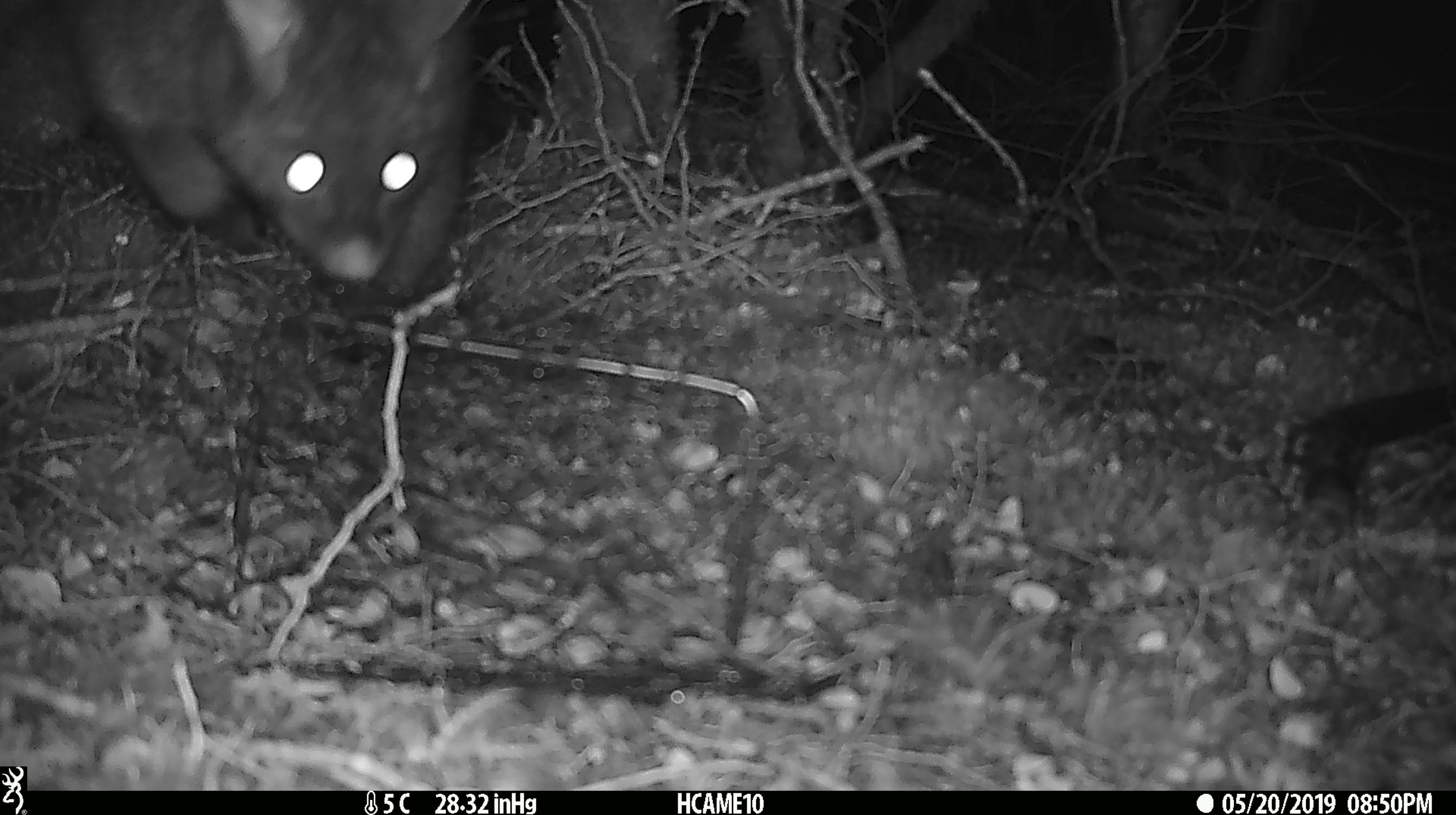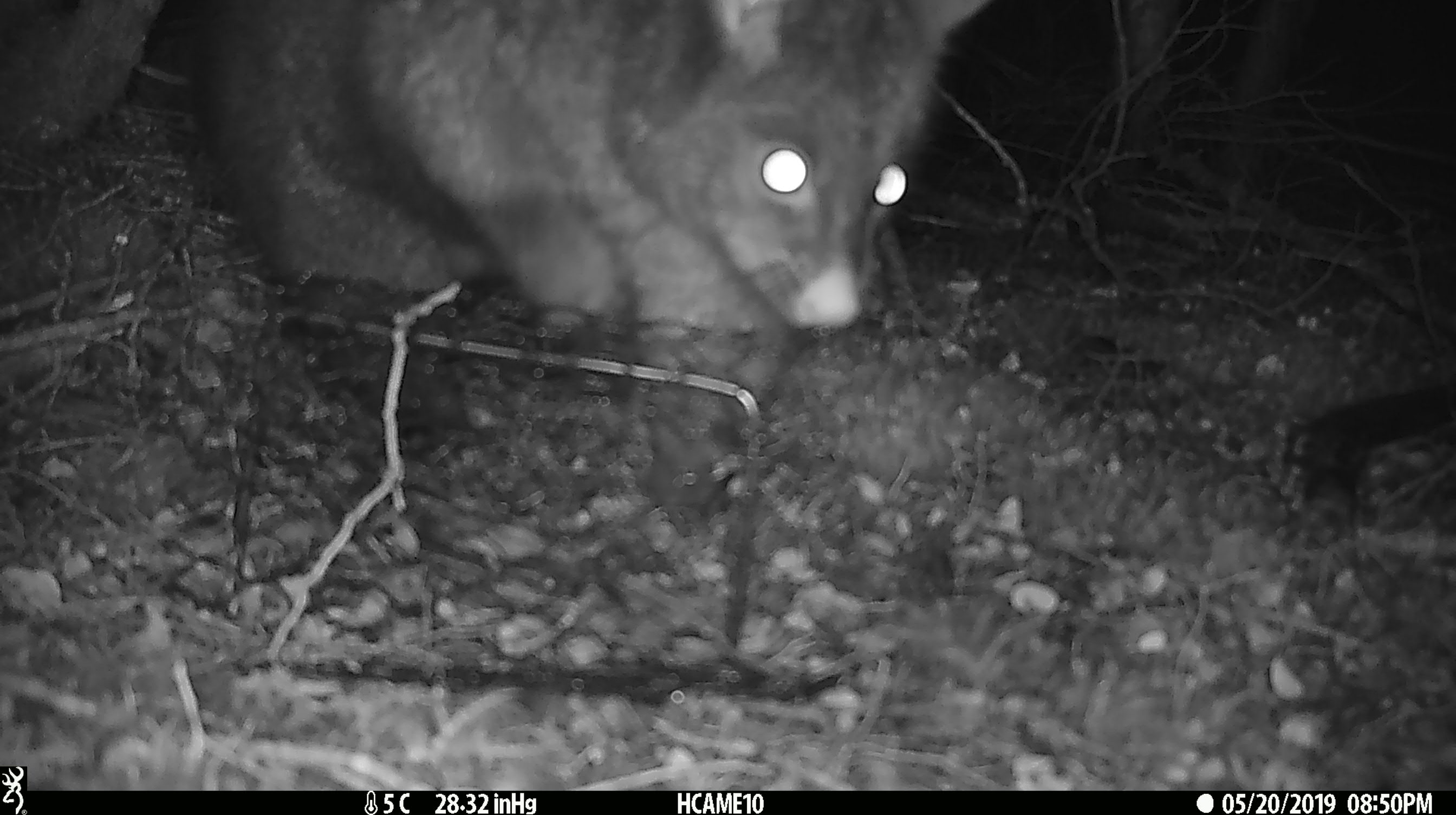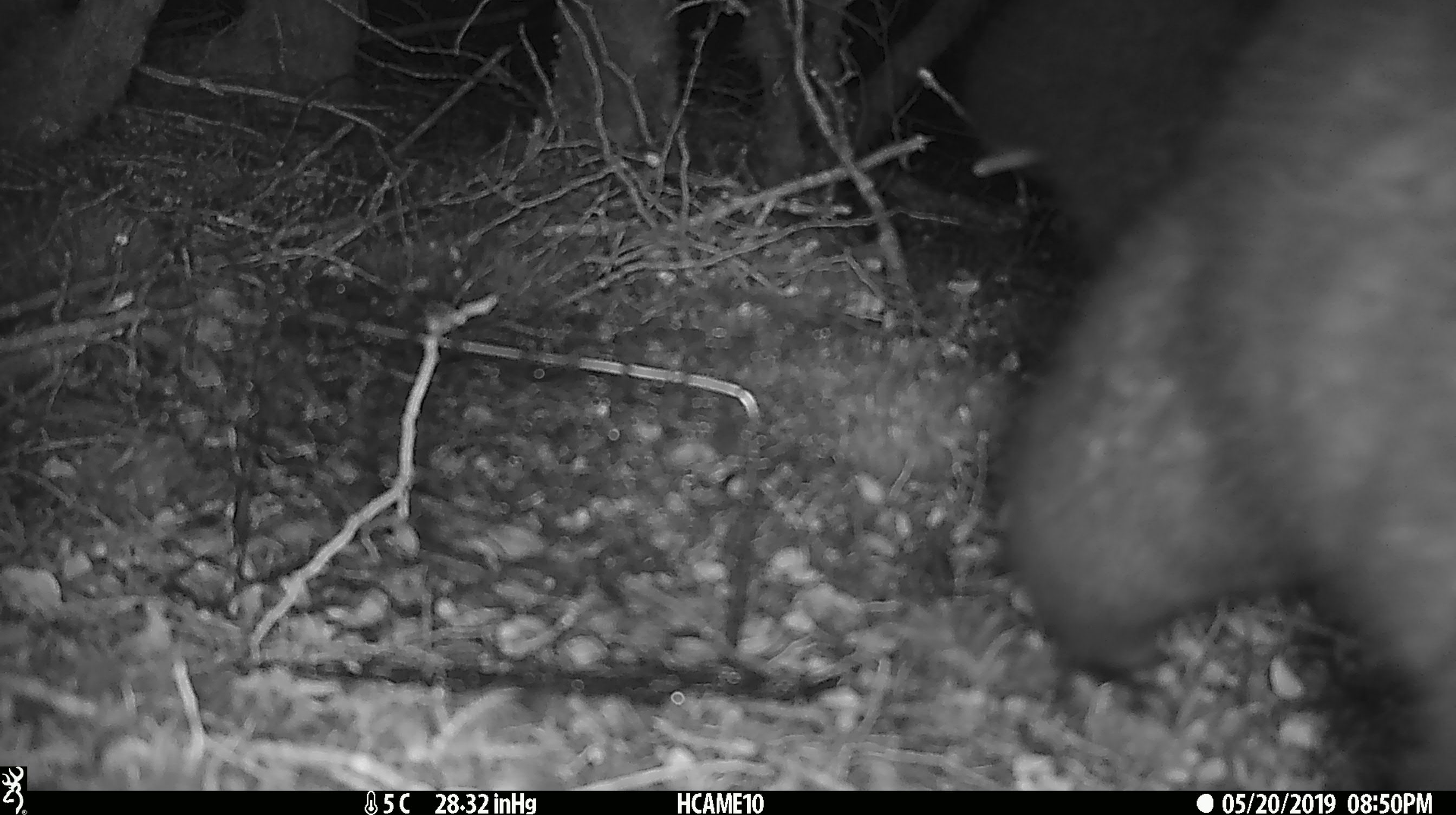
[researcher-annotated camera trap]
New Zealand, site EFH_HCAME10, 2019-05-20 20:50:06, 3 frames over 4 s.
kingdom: Animalia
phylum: Chordata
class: Mammalia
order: Diprotodontia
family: Phalangeridae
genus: Trichosurus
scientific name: Trichosurus vulpecula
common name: common brushtail possum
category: possum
Possum (common brushtail possum) (Trichosurus vulpecula).